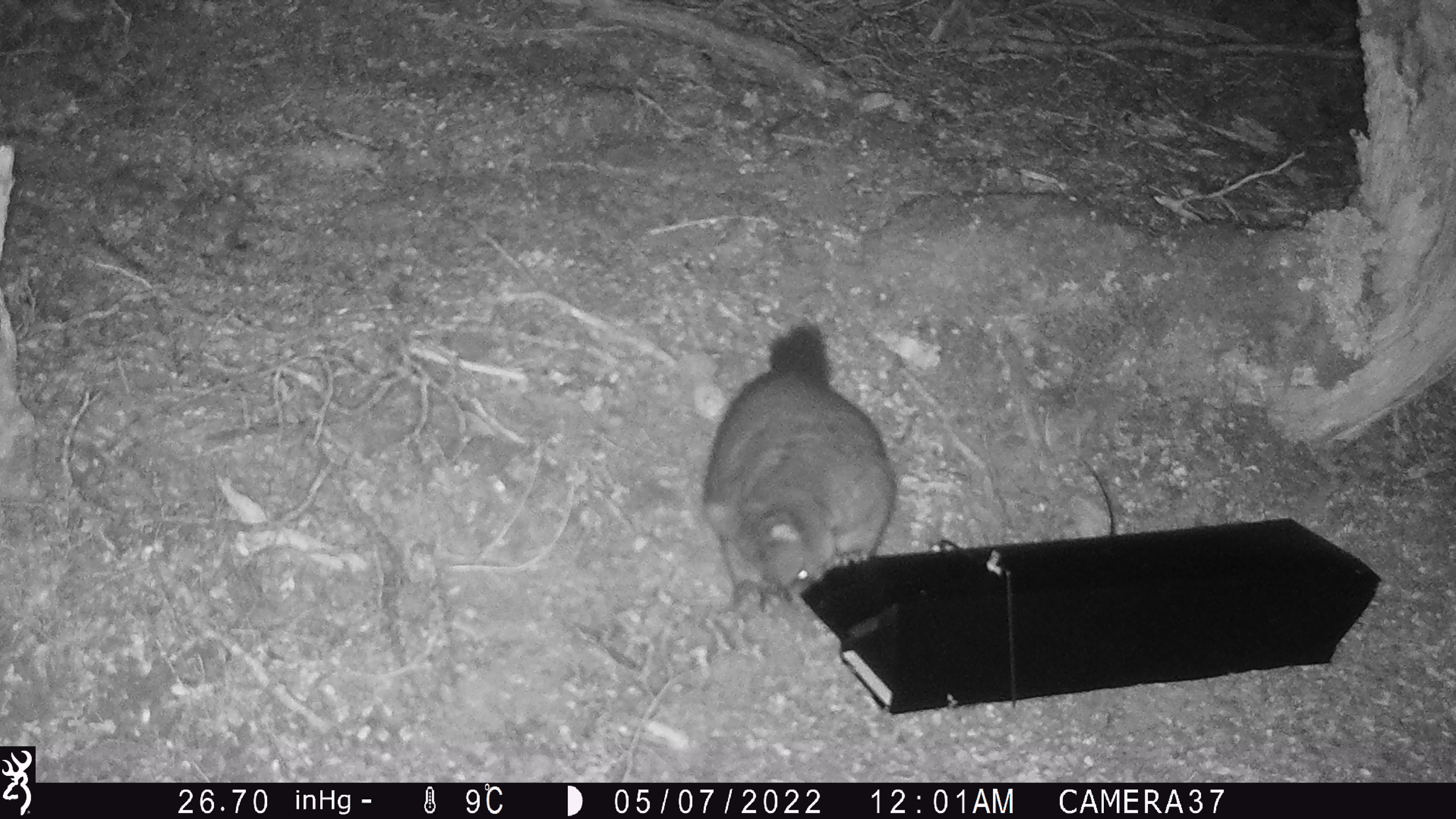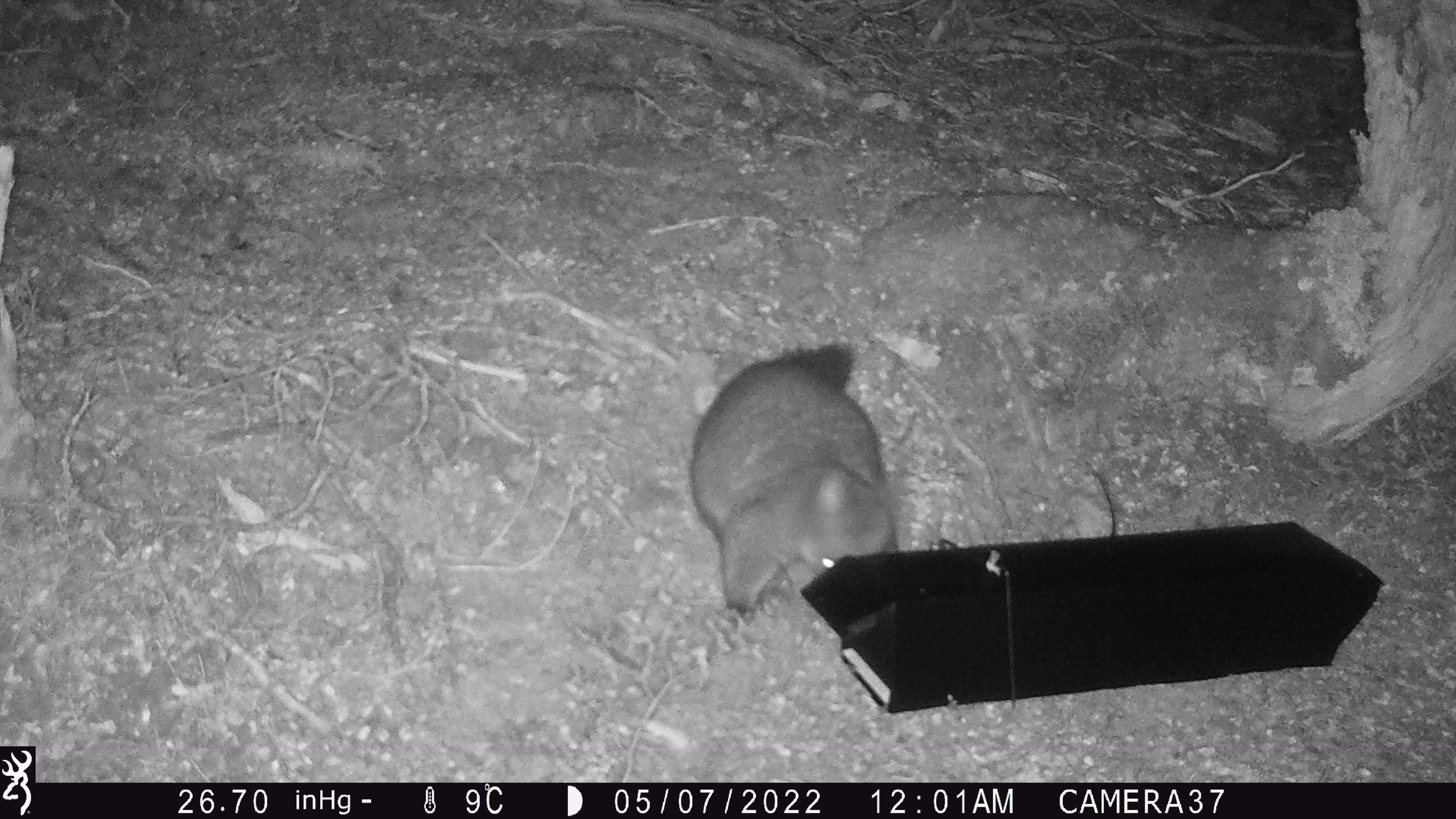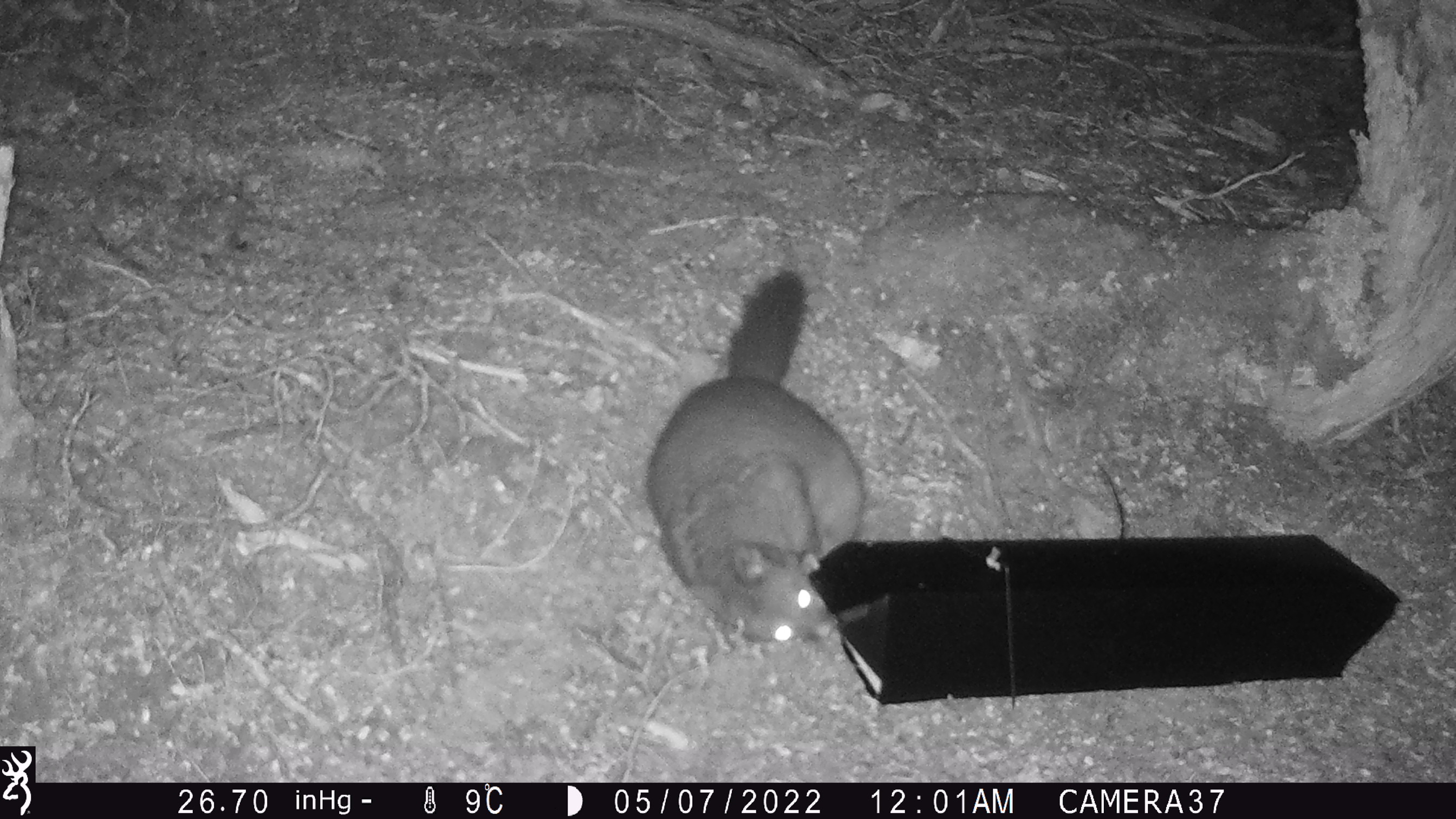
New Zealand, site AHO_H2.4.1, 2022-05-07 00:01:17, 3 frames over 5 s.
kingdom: Animalia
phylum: Chordata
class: Mammalia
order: Diprotodontia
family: Phalangeridae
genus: Trichosurus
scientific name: Trichosurus vulpecula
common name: common brushtail possum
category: possum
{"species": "possum (common brushtail possum) (Trichosurus vulpecula)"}